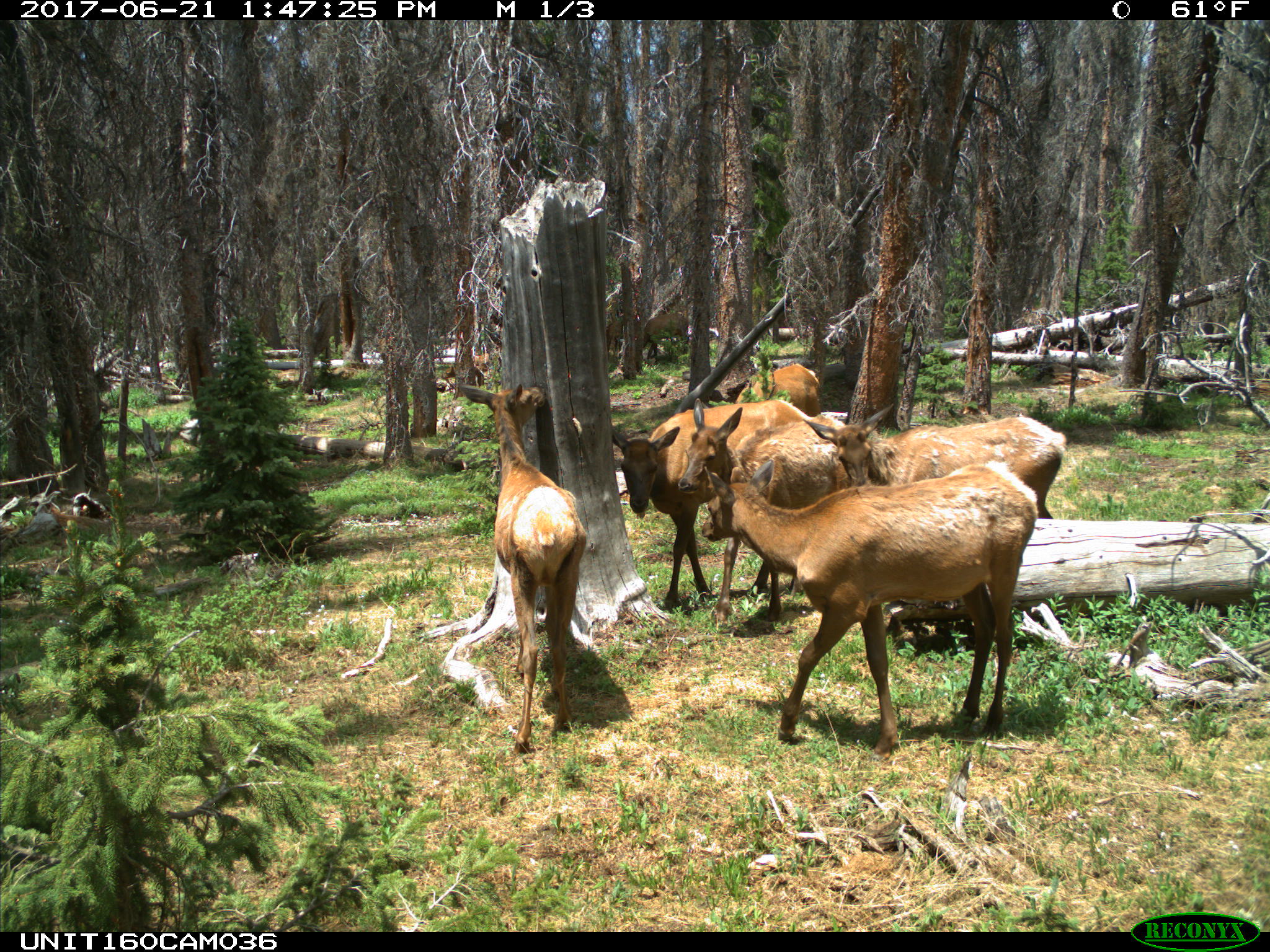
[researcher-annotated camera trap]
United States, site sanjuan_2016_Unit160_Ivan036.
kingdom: Animalia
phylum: Chordata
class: Mammalia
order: Artiodactyla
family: Cervidae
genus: Cervus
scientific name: Cervus elaphus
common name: red deer